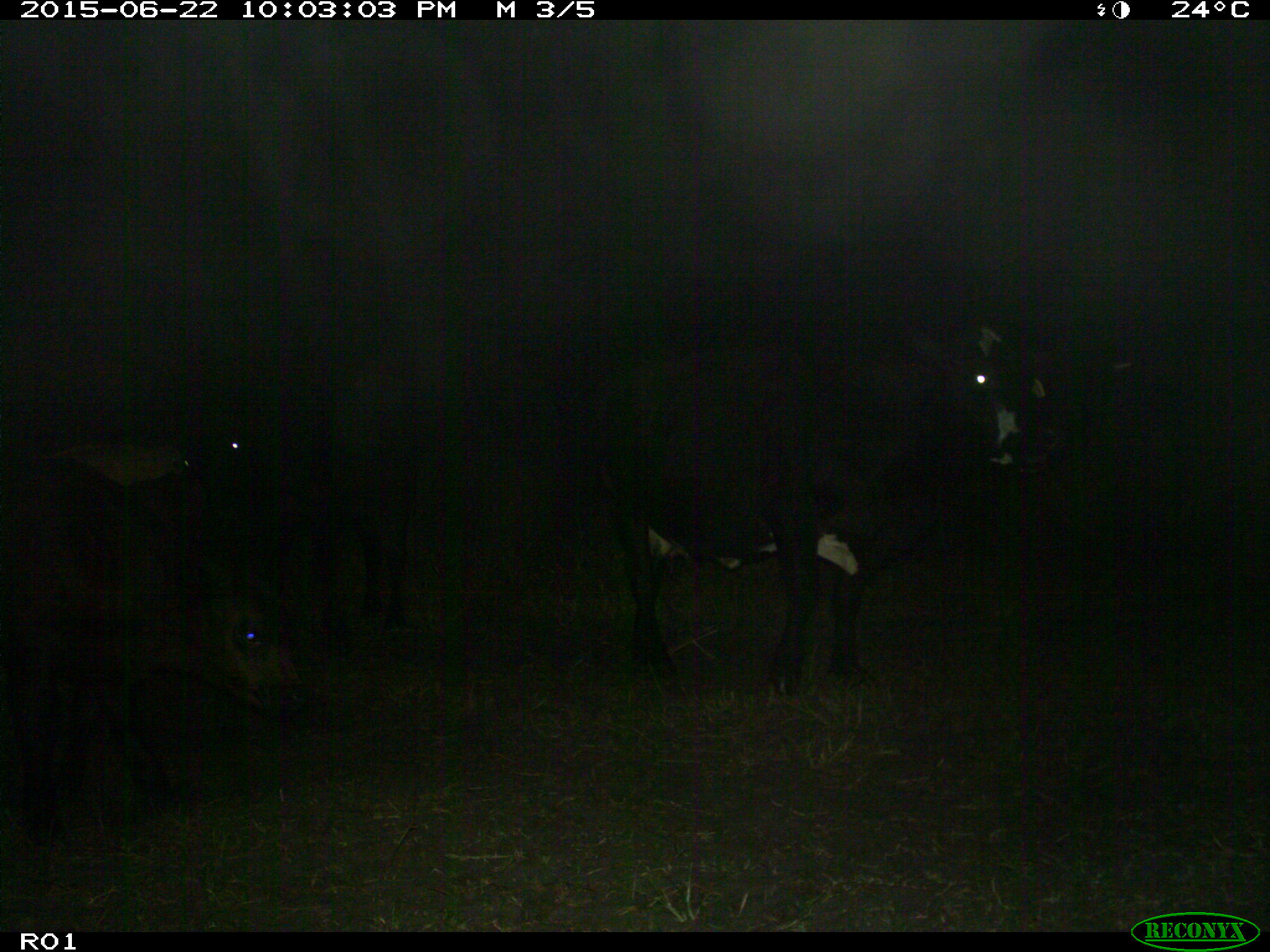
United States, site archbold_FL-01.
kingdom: Animalia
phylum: Chordata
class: Mammalia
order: Artiodactyla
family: Bovidae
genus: Bos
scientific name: Bos taurus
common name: domestic cow